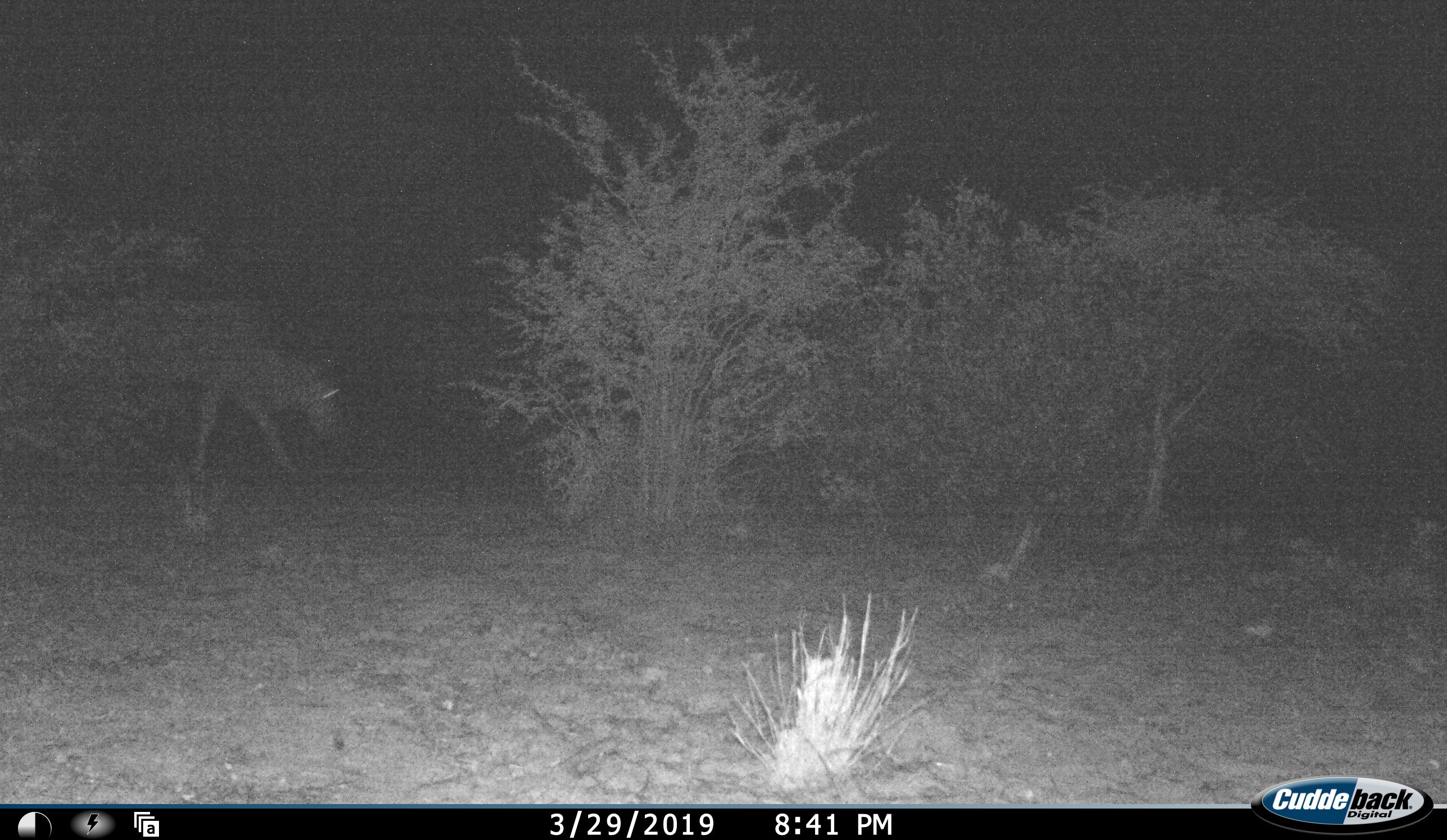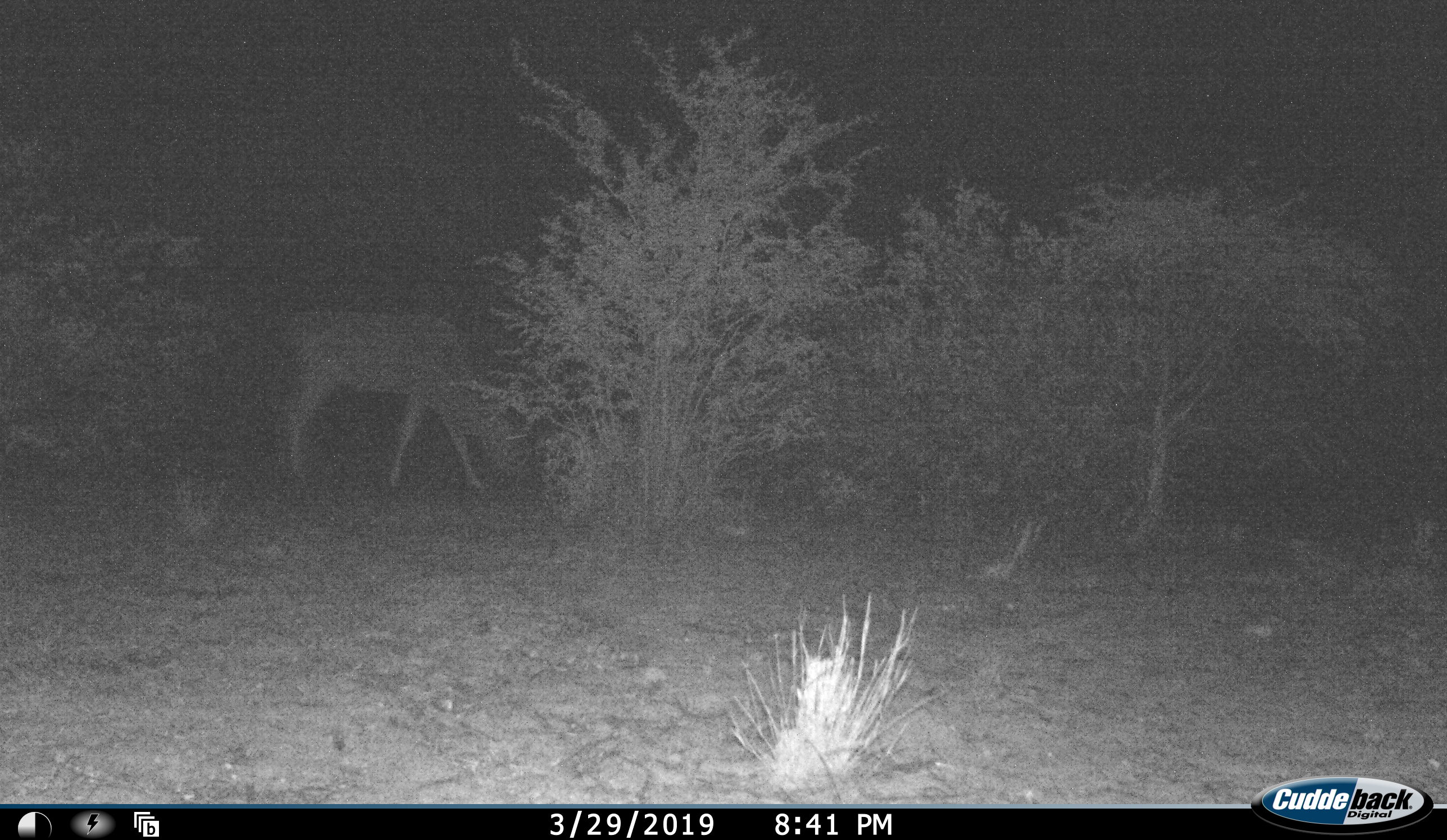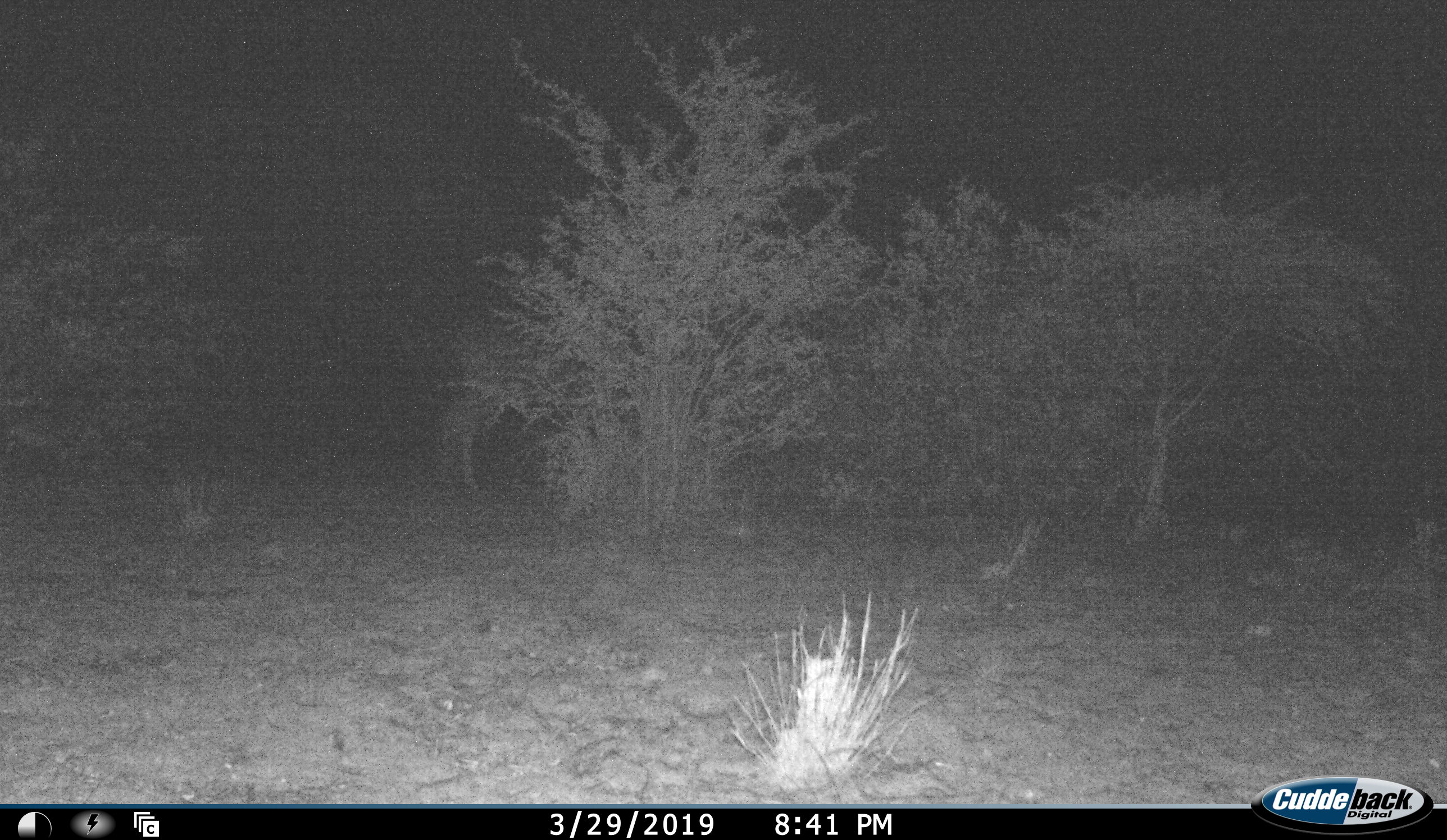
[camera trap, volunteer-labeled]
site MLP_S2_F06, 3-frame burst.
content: unidentified animal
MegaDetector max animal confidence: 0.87